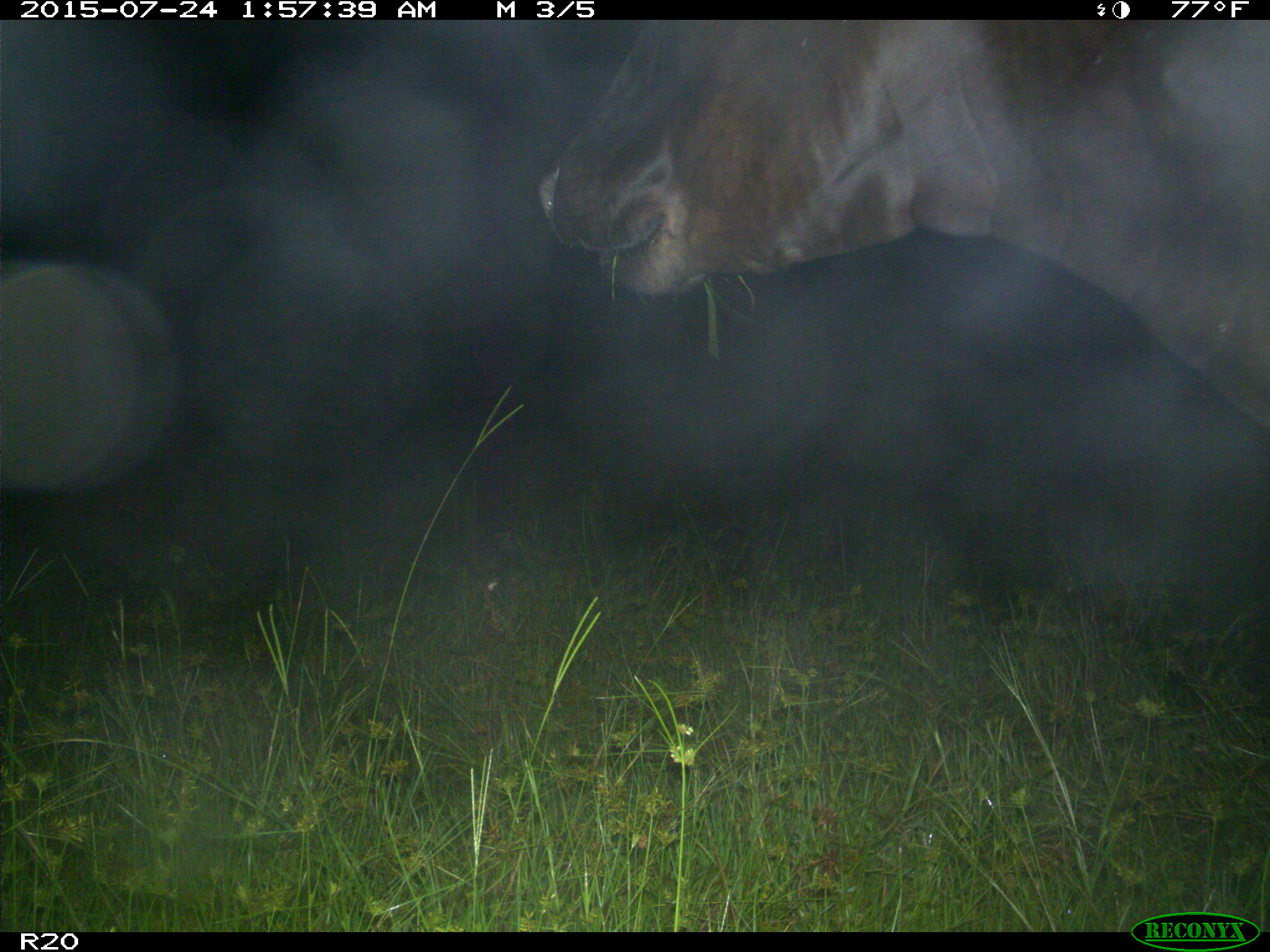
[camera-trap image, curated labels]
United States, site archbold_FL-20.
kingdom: Animalia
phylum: Chordata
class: Mammalia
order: Artiodactyla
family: Bovidae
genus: Bos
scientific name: Bos taurus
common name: domestic cow